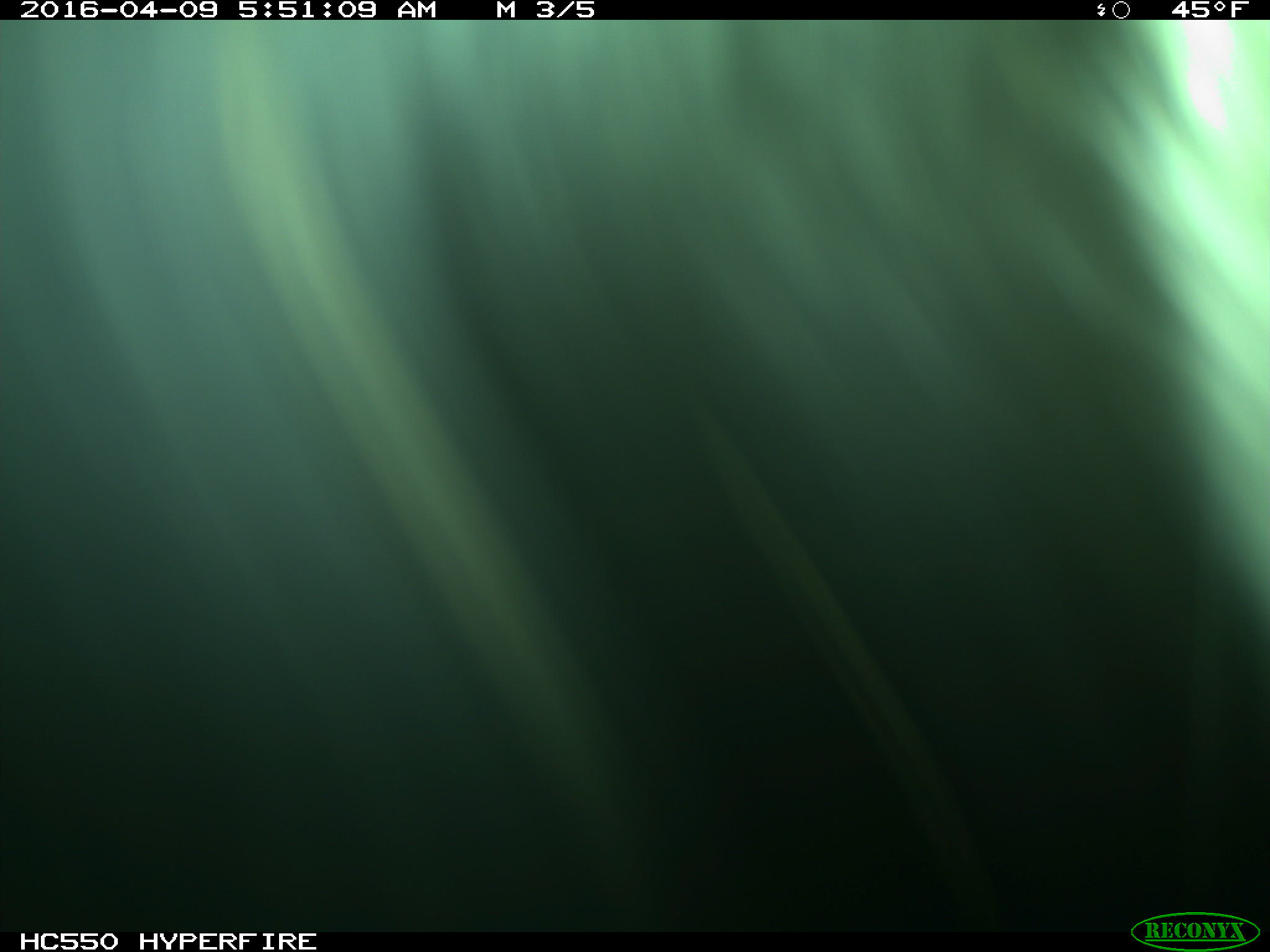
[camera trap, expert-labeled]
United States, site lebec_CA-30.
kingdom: Animalia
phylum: Chordata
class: Mammalia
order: Artiodactyla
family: Bovidae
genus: Bos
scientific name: Bos taurus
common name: domestic cow